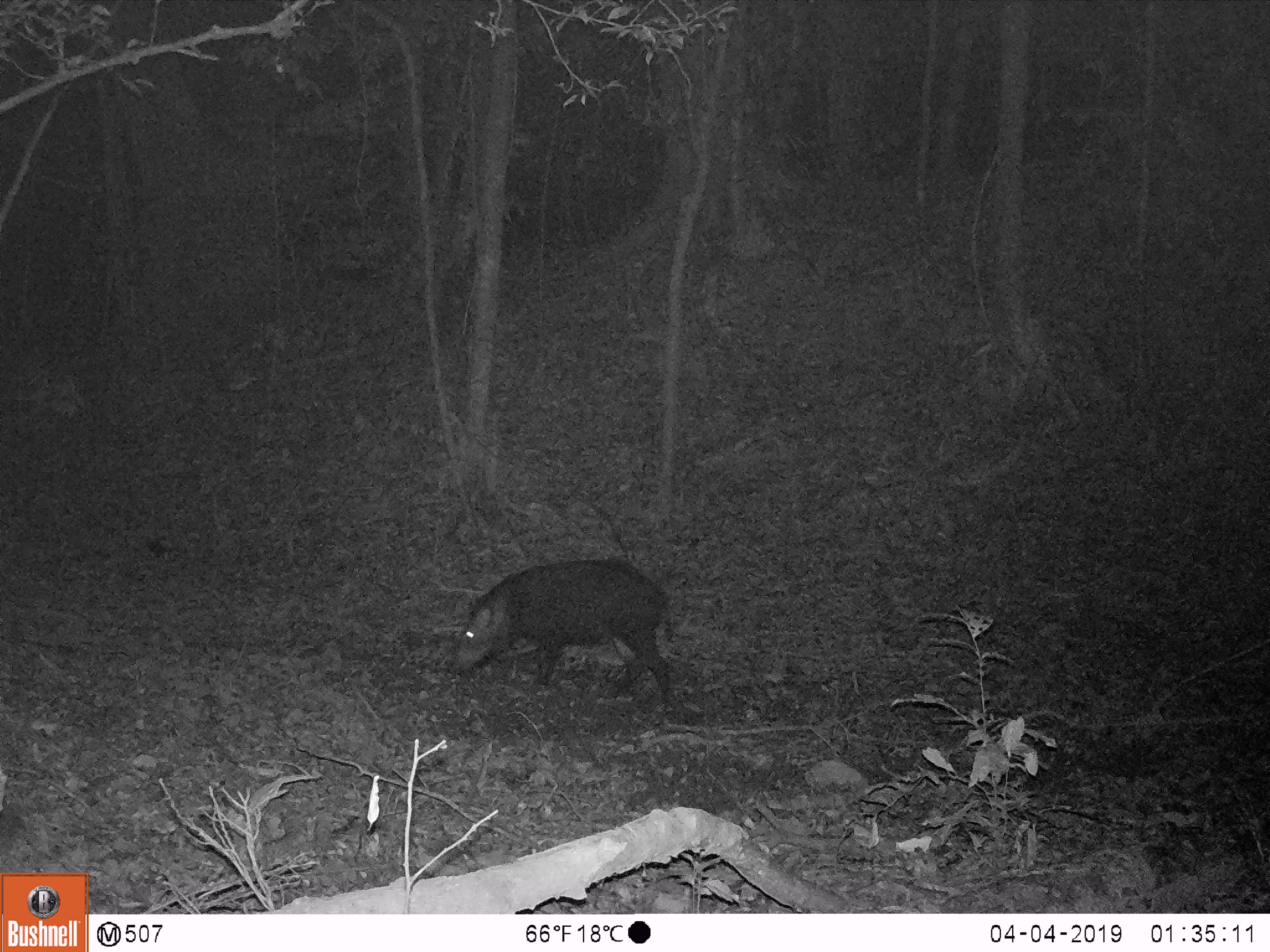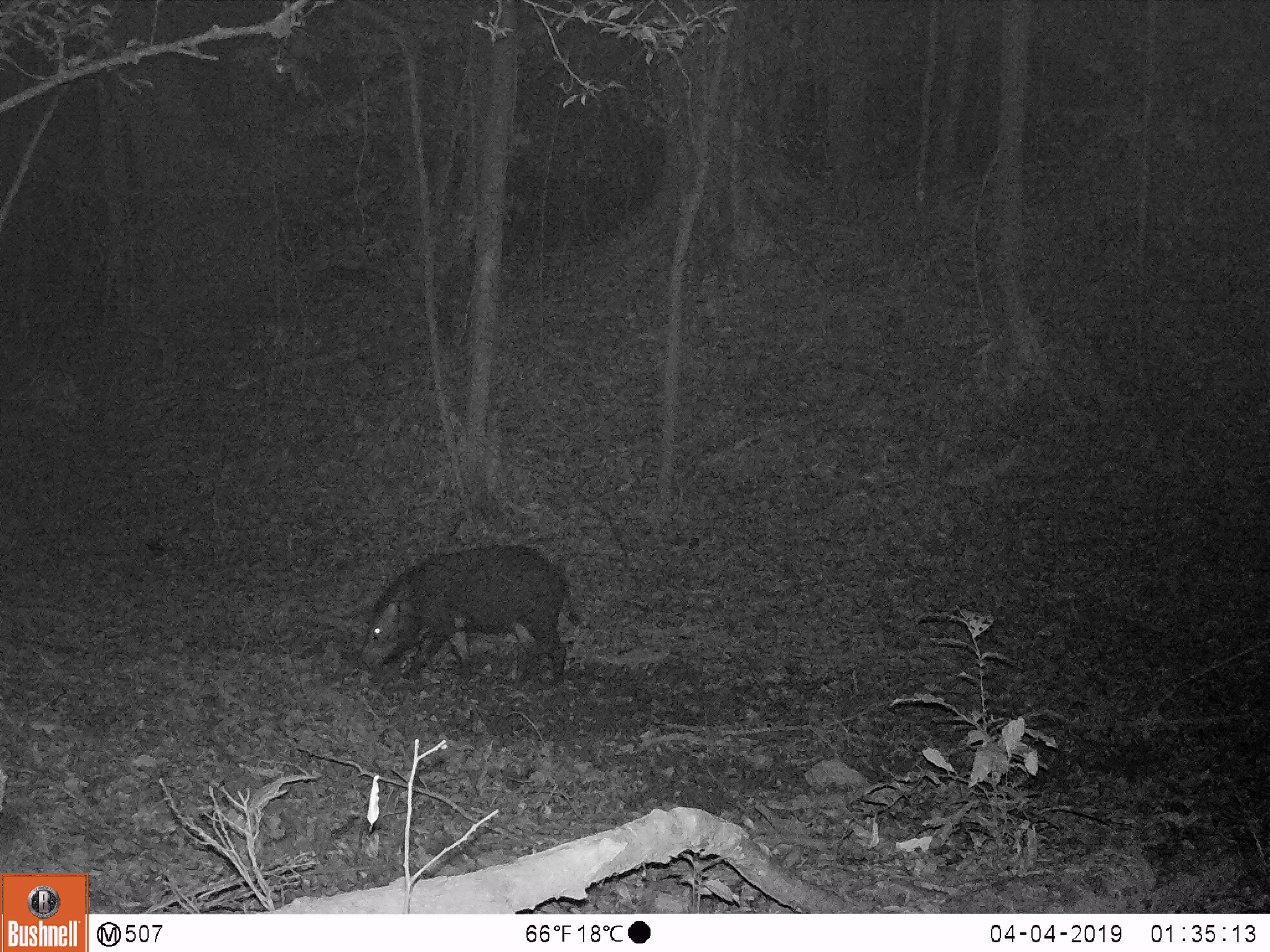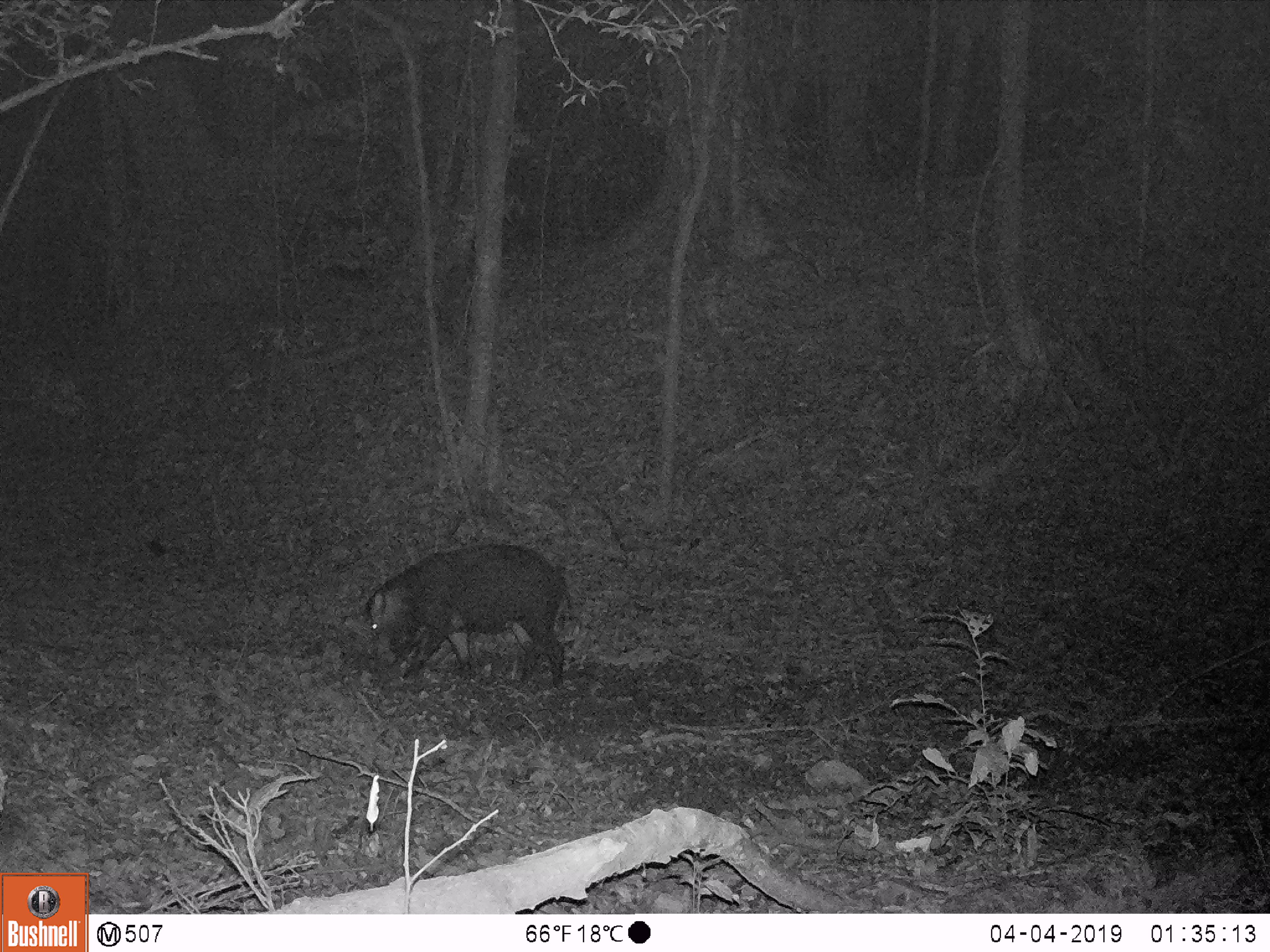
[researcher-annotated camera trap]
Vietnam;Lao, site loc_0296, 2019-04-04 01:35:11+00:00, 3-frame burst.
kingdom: Animalia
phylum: Chordata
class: Mammalia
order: Artiodactyla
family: Suidae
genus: Sus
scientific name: Sus scrofa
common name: eurasian wild pig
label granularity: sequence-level